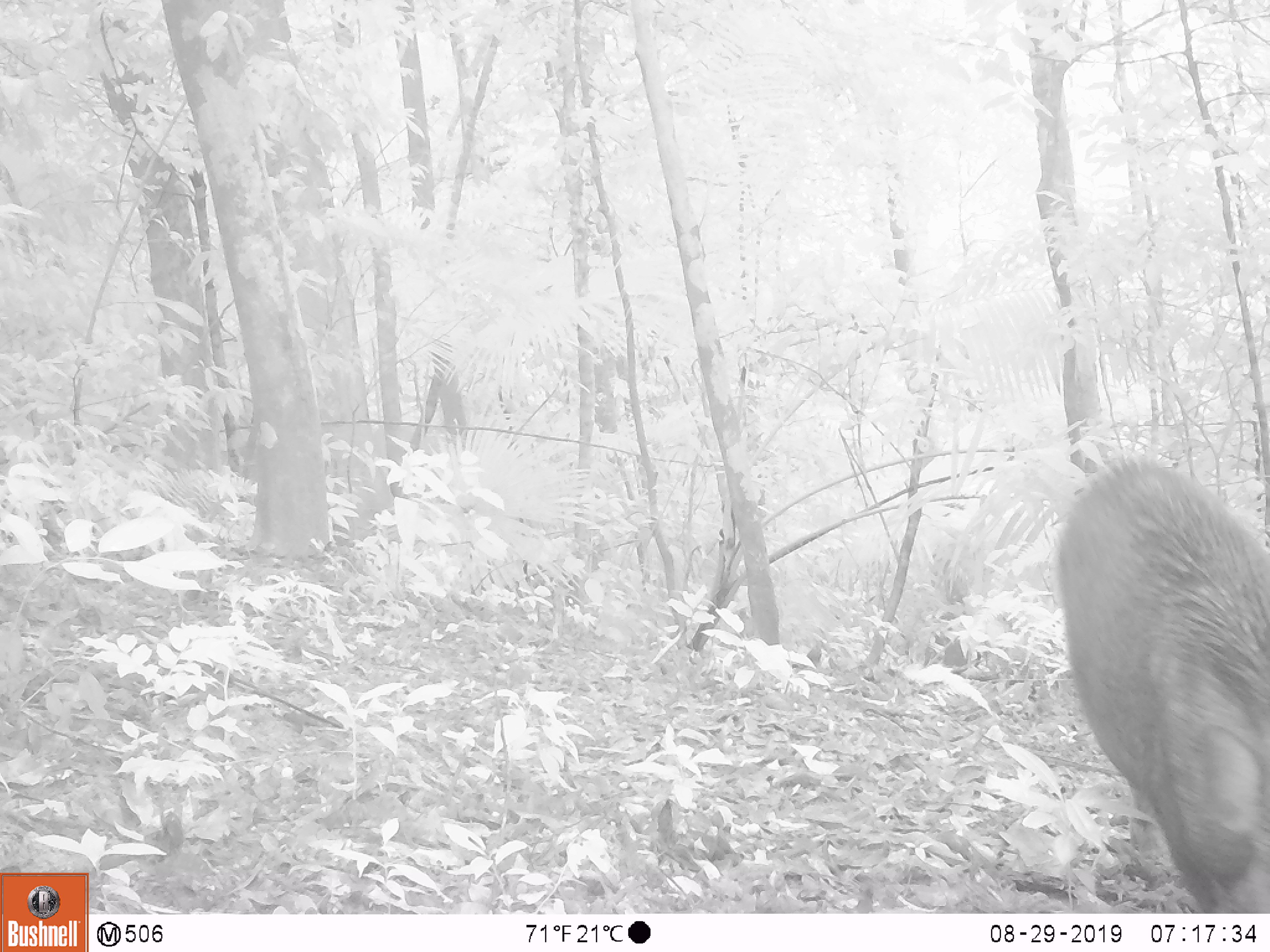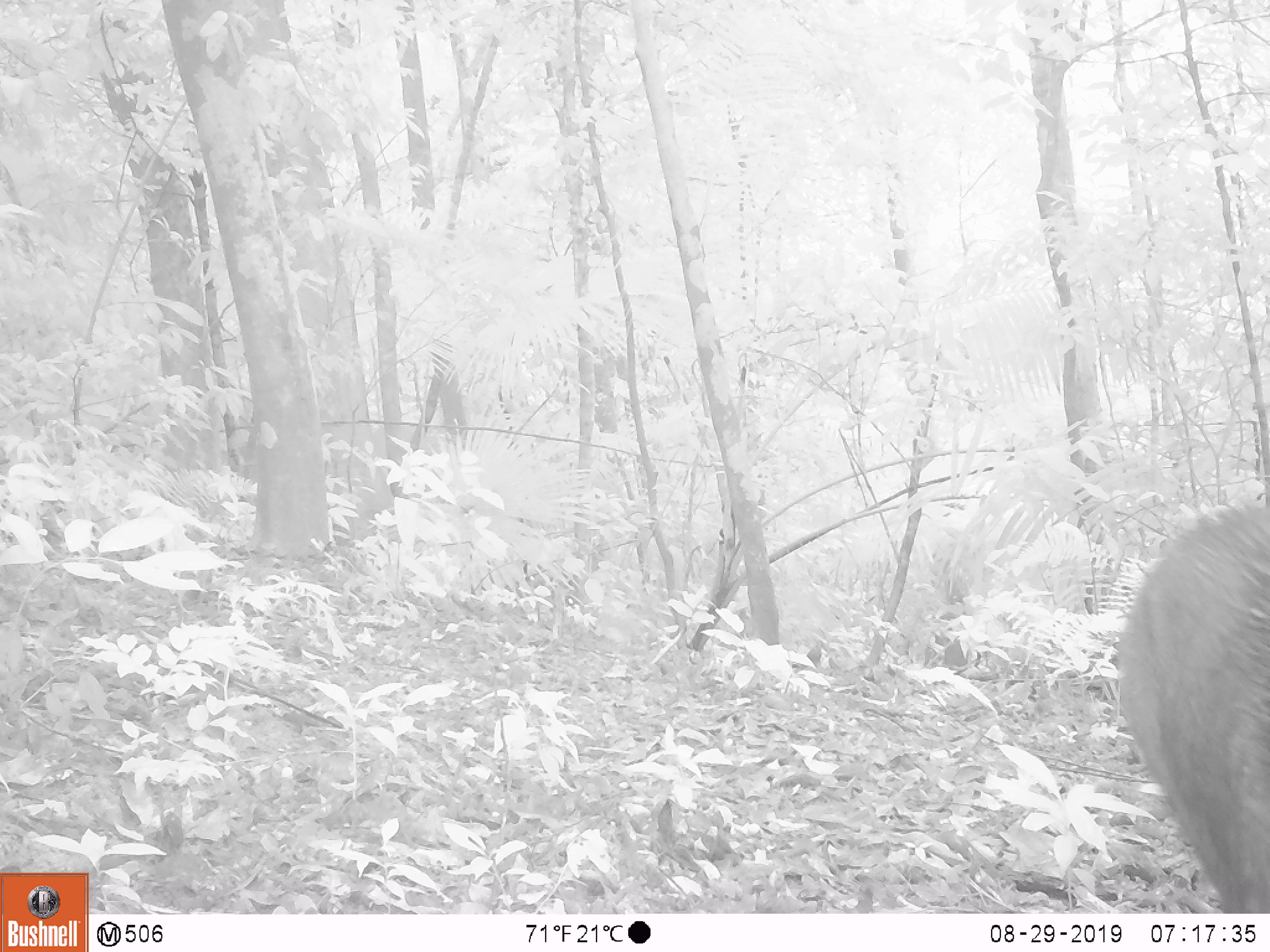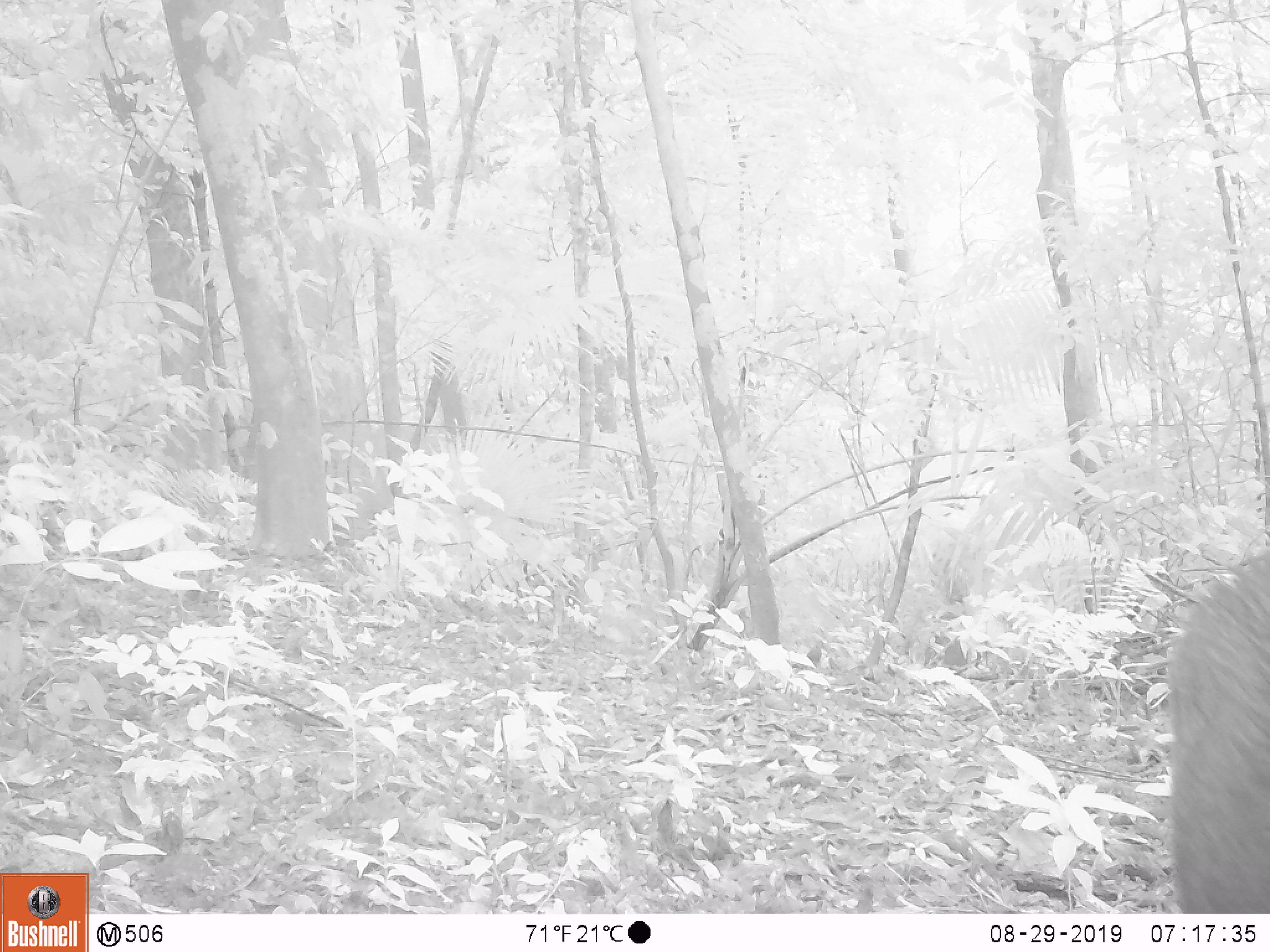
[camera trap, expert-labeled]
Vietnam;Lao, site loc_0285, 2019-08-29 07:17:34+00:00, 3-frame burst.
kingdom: Animalia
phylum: Chordata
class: Mammalia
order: Artiodactyla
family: Suidae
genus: Sus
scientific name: Sus scrofa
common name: eurasian wild pig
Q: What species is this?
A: Eurasian wild pig (Sus scrofa).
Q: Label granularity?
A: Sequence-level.